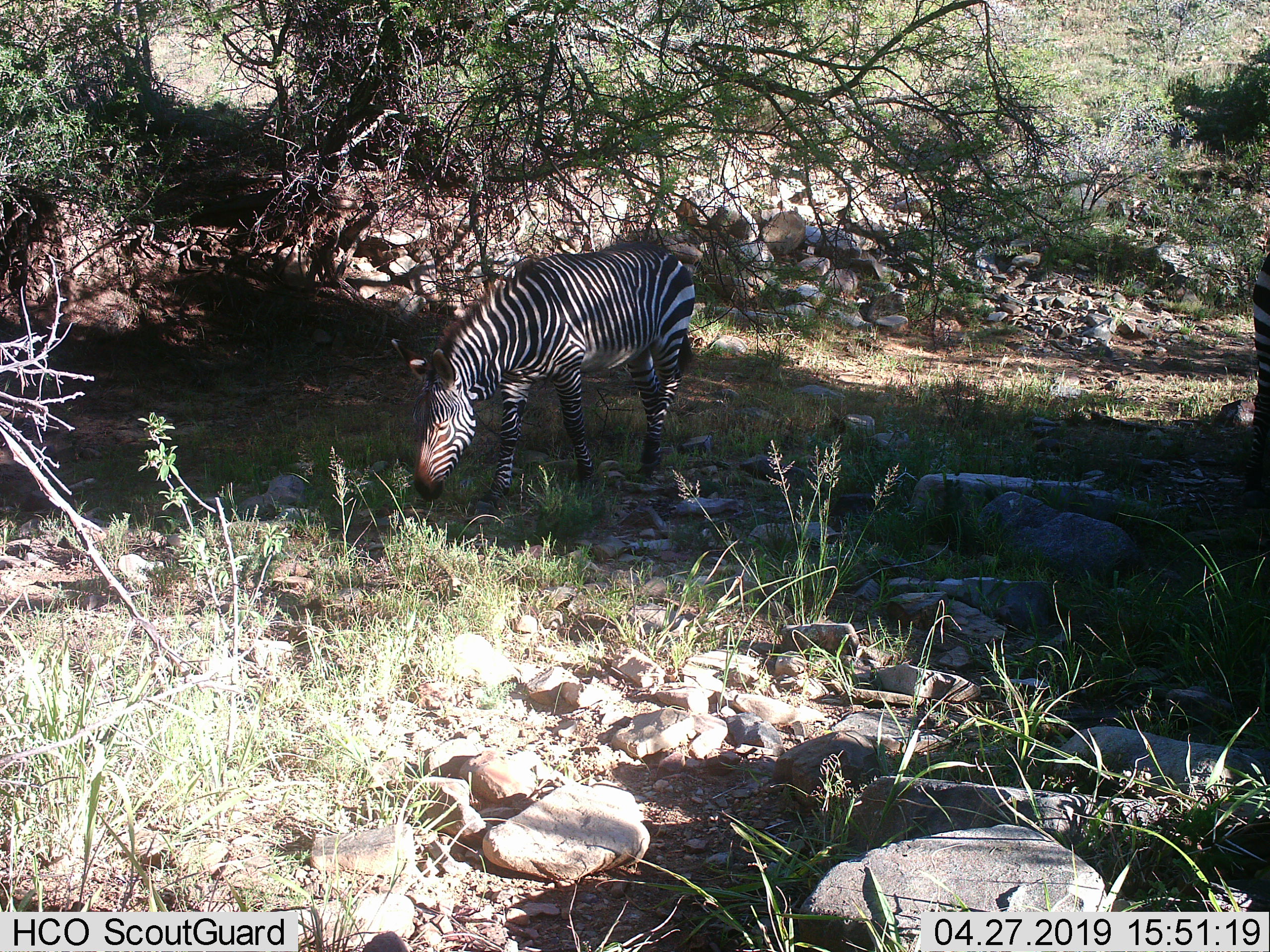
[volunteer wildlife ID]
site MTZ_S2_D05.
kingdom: Animalia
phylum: Chordata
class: Mammalia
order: Perissodactyla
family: Equidae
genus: Equus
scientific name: Equus zebra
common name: mountain zebra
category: zebramountain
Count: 1.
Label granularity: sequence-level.